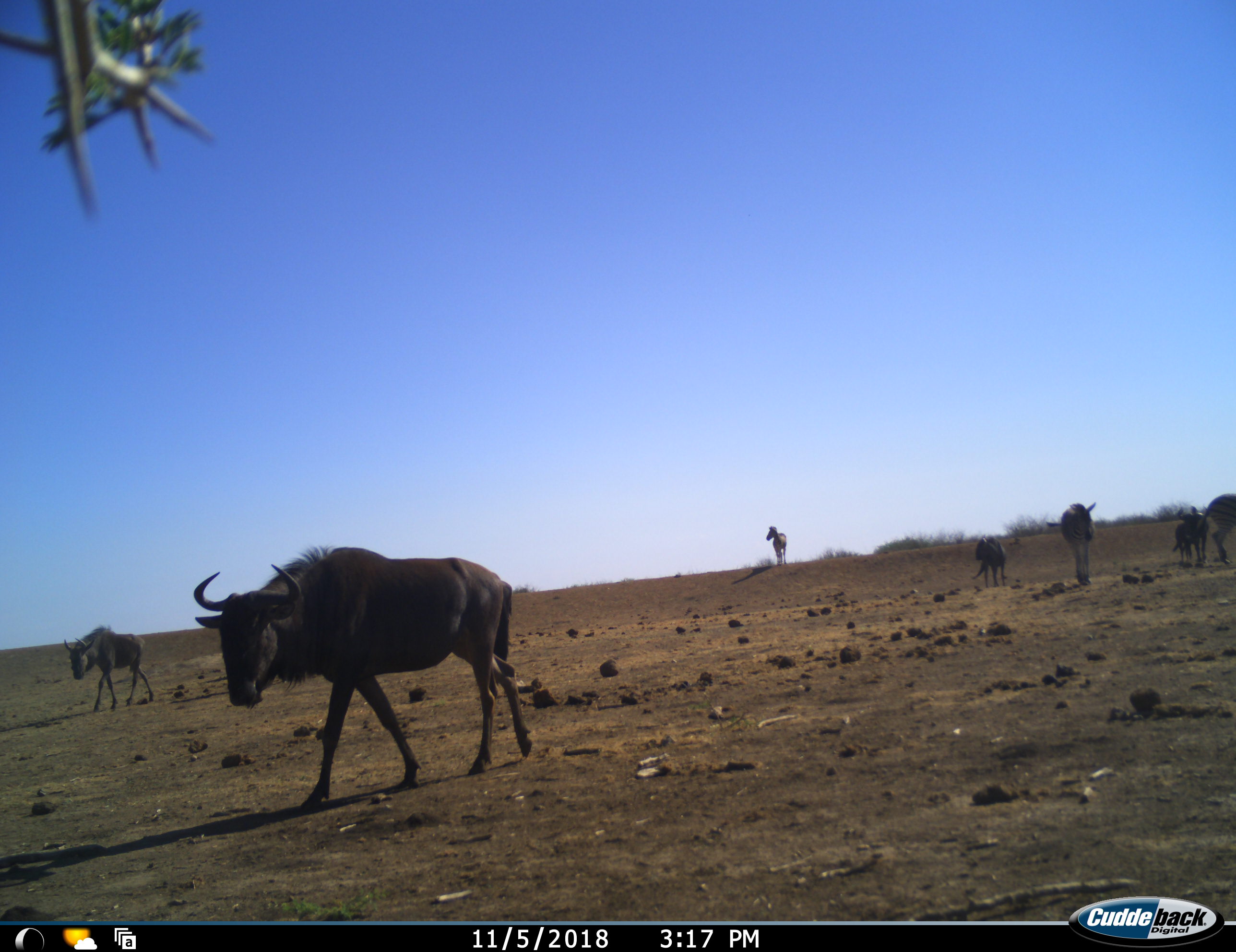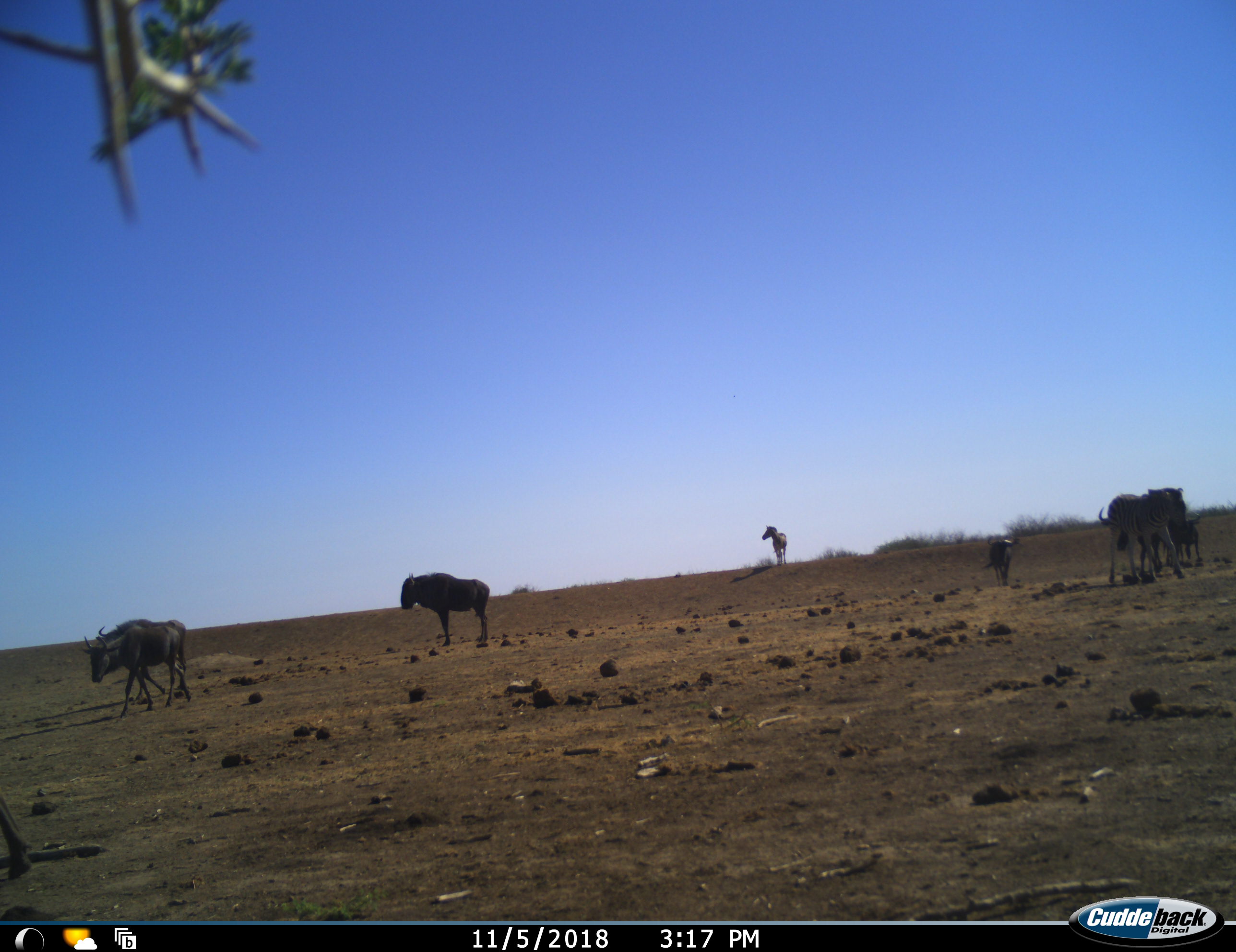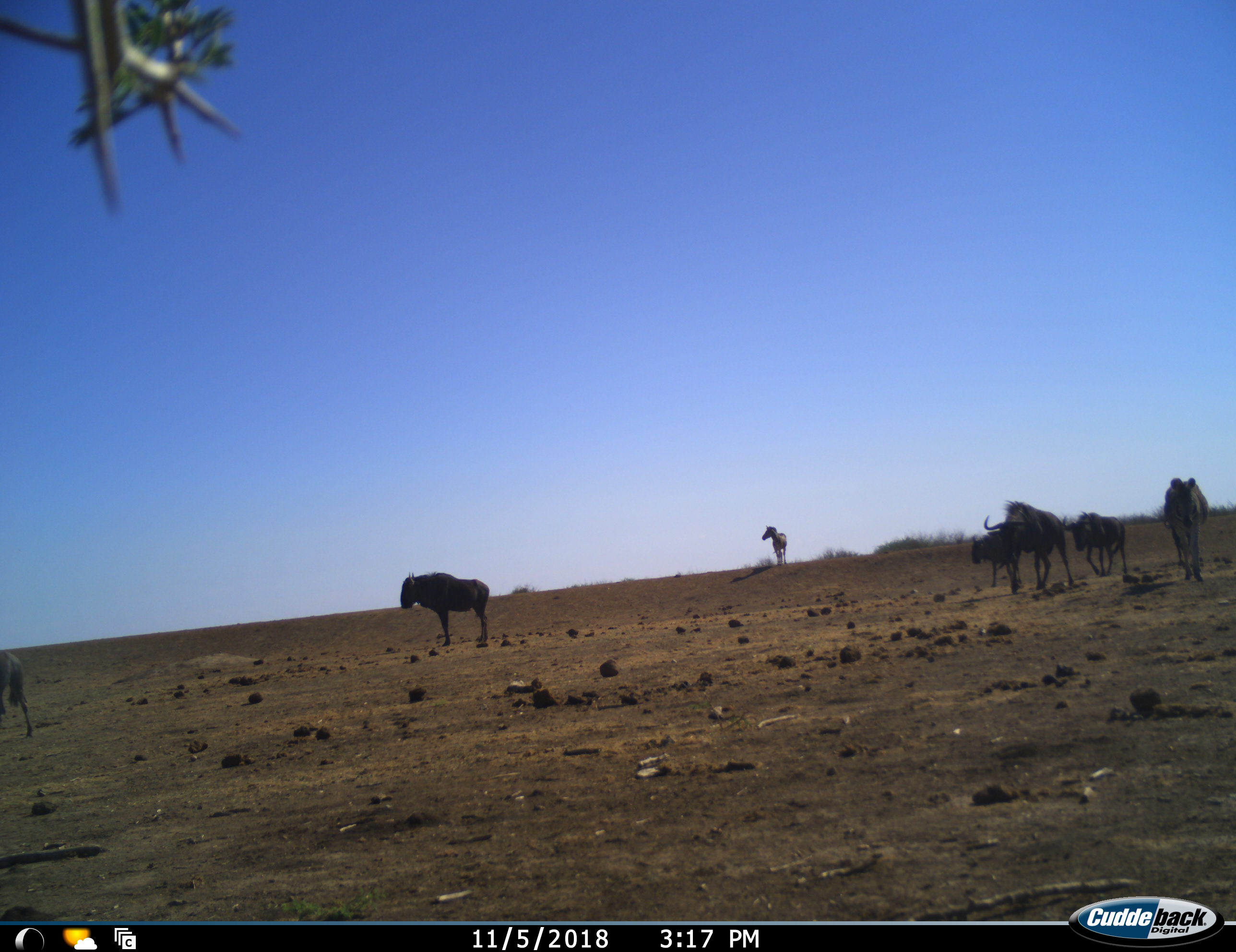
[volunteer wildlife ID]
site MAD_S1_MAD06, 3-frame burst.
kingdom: Animalia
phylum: Chordata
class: Mammalia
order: Artiodactyla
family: Bovidae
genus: Connochaetes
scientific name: Connochaetes taurinus taurinus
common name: blue wildebeest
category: wildebeestblue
Wildebeestblue (blue wildebeest) (Connochaetes taurinus taurinus), count 7. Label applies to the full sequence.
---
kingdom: Animalia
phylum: Chordata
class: Mammalia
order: Perissodactyla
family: Equidae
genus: Equus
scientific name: Equus quagga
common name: plains zebra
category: zebraplains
Zebraplains (plains zebra) (Equus quagga), count 2. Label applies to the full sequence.